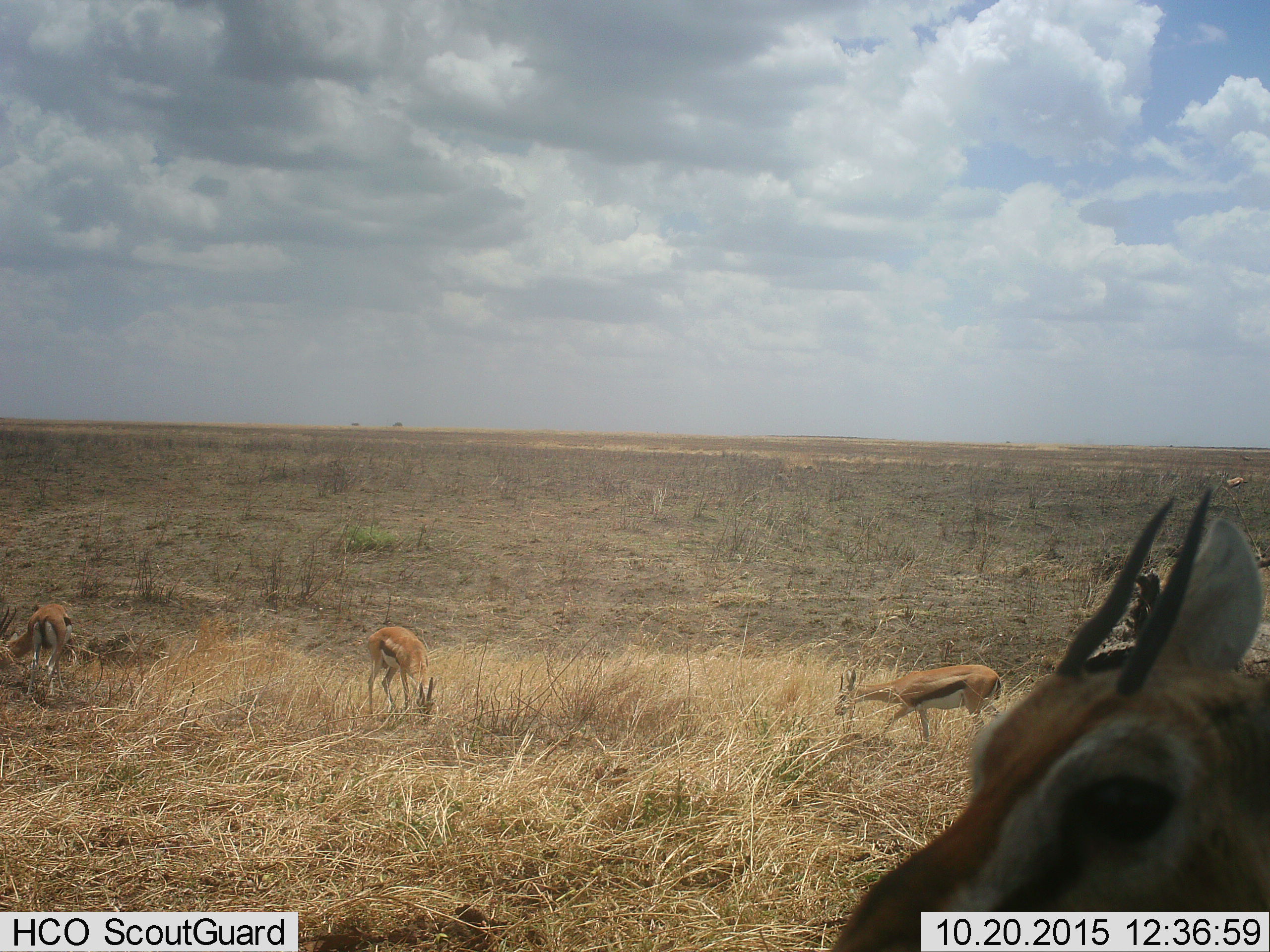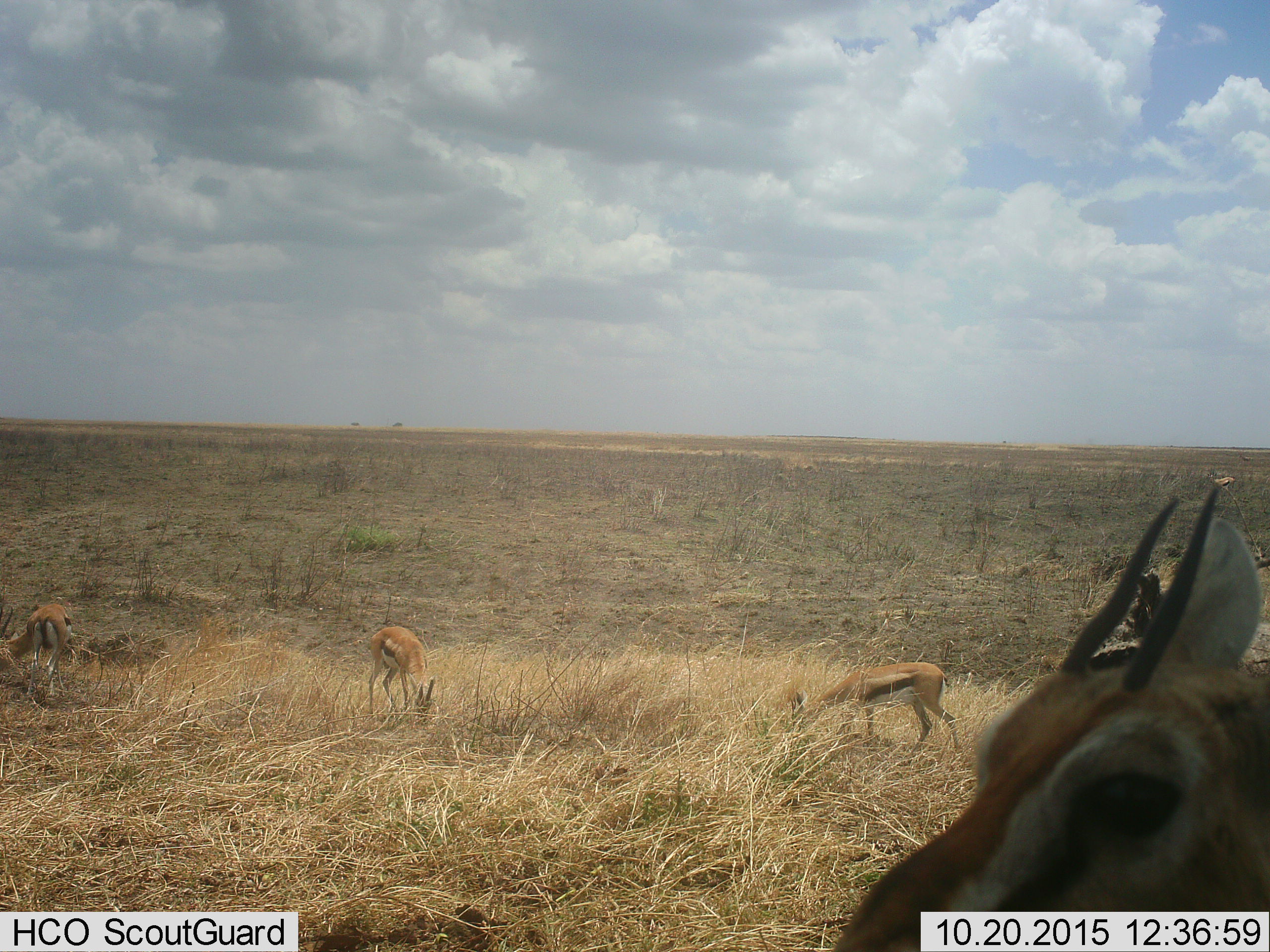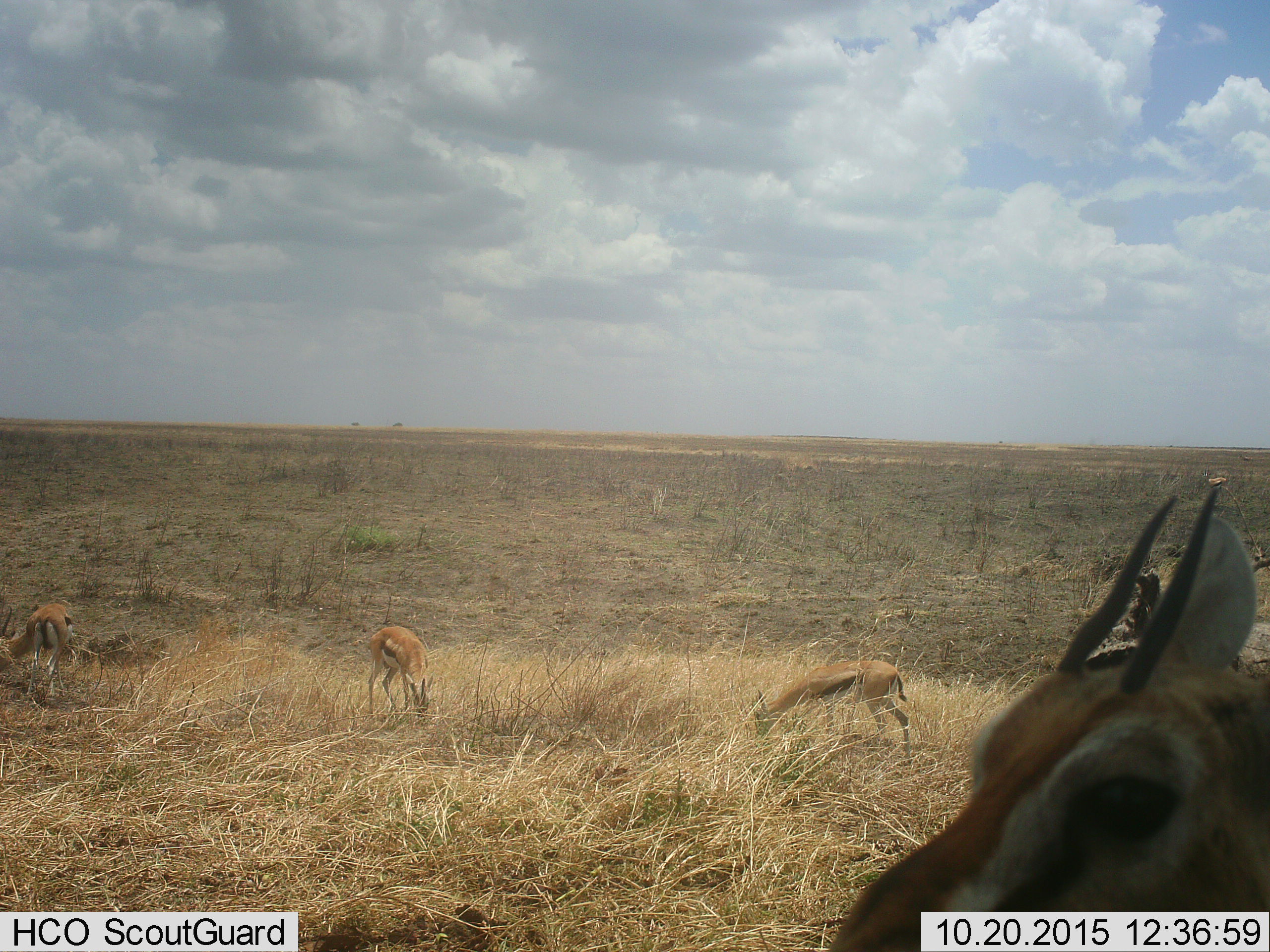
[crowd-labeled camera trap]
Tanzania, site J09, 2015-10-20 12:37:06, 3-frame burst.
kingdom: Animalia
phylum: Chordata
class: Mammalia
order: Artiodactyla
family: Bovidae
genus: Eudorcas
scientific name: Eudorcas thomsonii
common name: thomson's gazelle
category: gazellethomsons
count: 4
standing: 78%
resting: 0%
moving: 67%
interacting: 11%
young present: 11%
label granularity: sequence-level